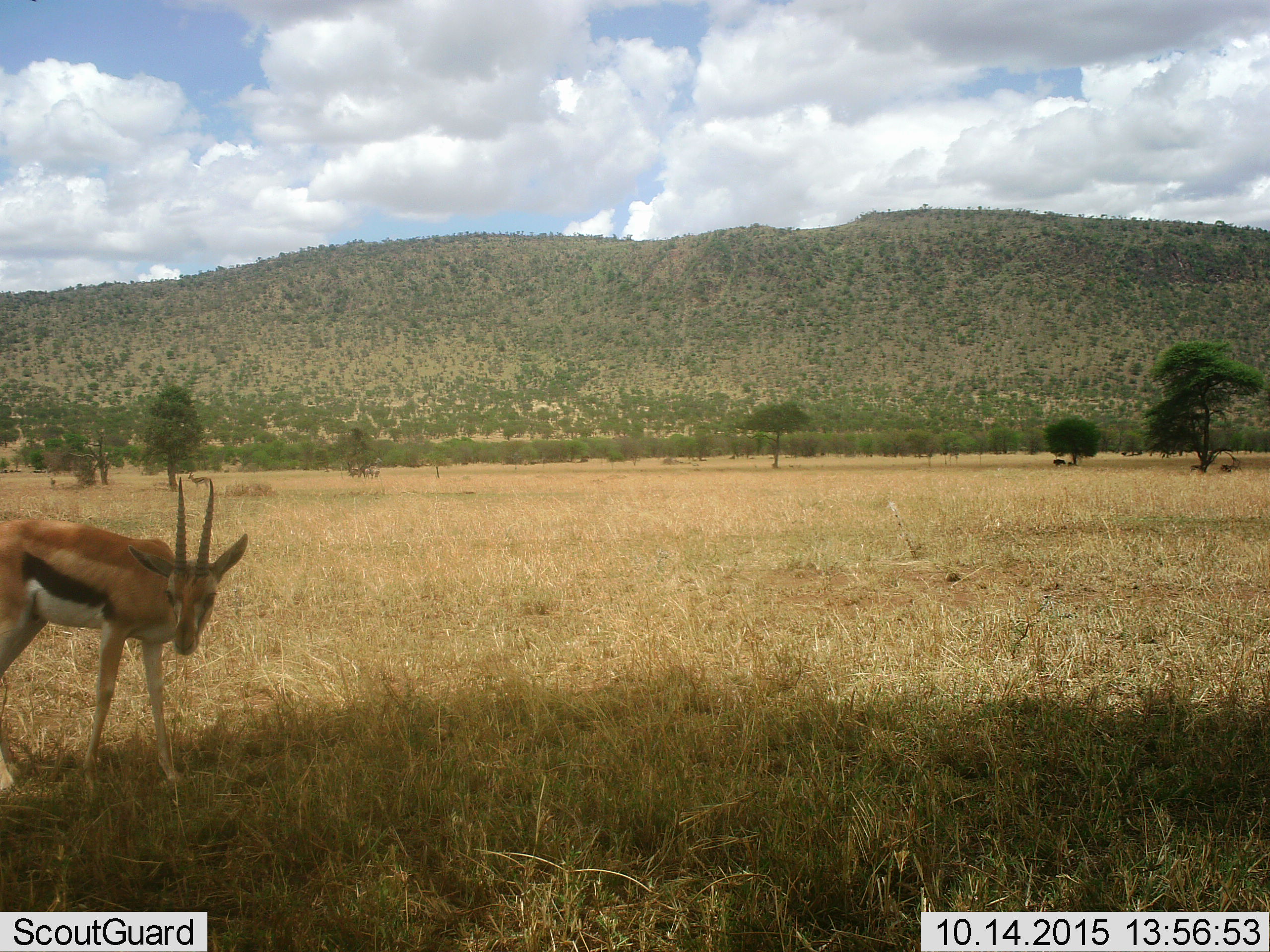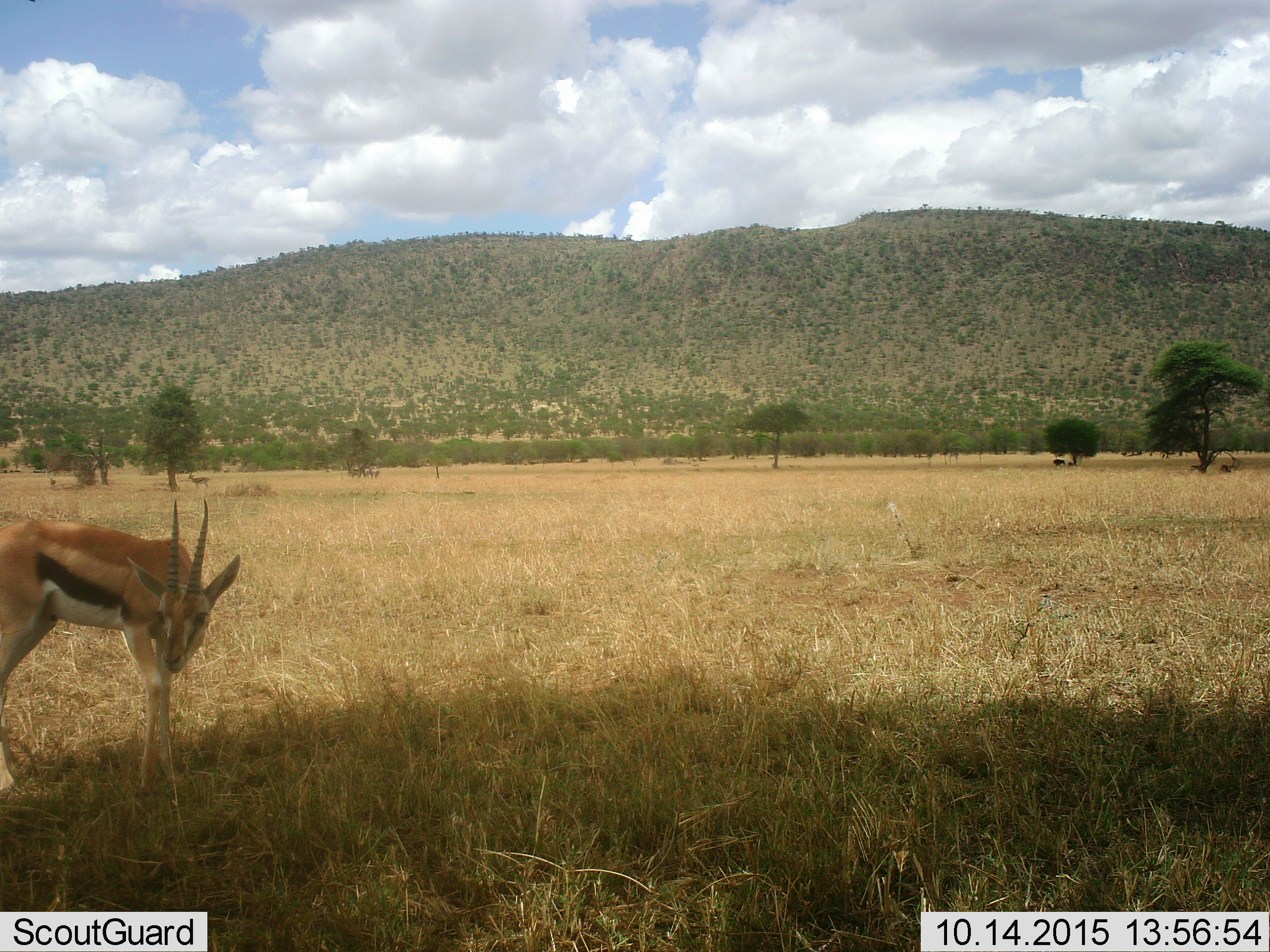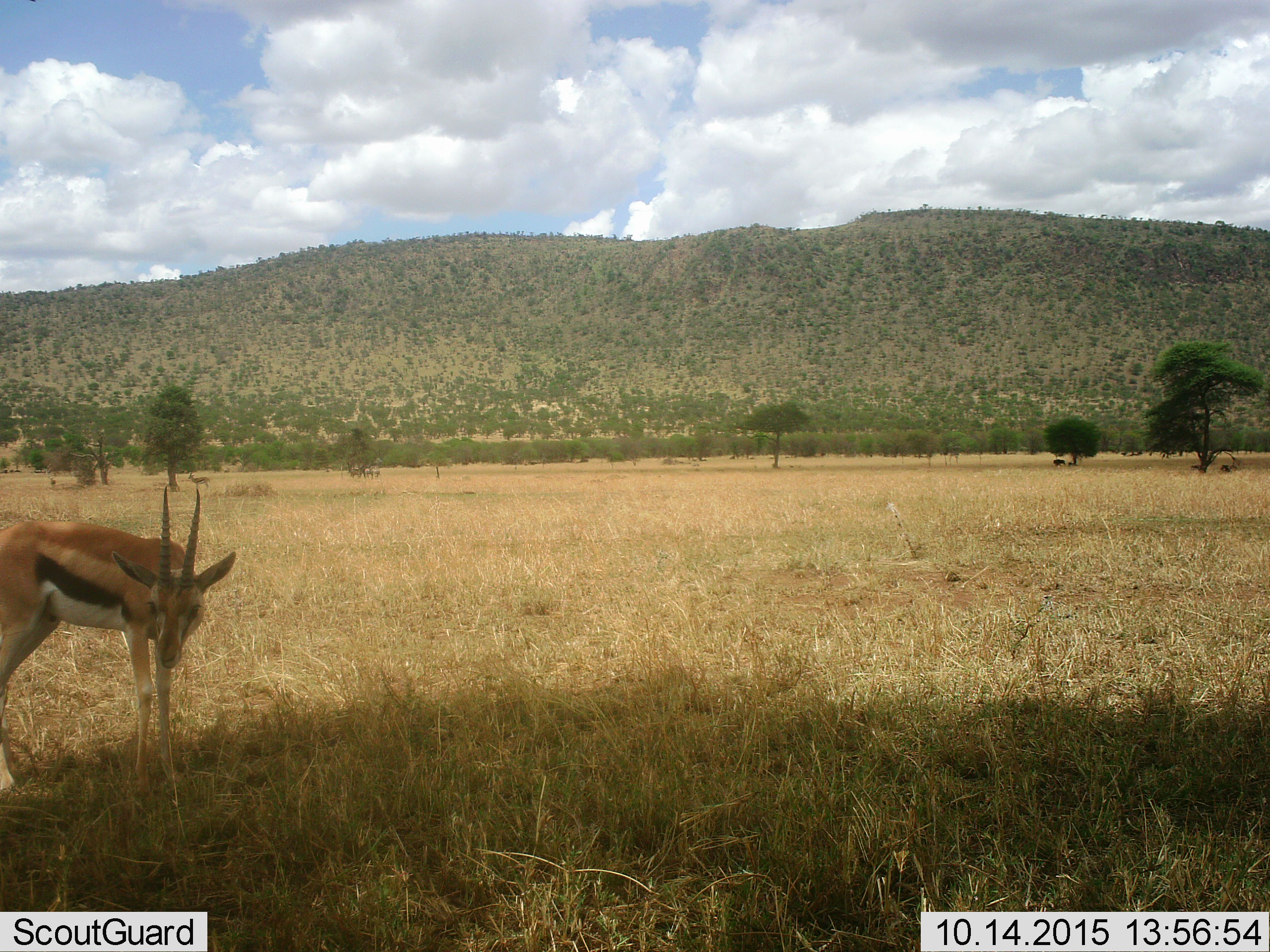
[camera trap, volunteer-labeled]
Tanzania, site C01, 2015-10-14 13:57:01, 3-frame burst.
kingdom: Animalia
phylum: Chordata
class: Mammalia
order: Artiodactyla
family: Bovidae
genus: Eudorcas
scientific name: Eudorcas thomsonii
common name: thomson's gazelle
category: gazellethomsons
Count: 1.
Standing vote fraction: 76%.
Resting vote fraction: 6%.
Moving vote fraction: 29%.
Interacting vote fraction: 0%.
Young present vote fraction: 0%.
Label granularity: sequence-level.